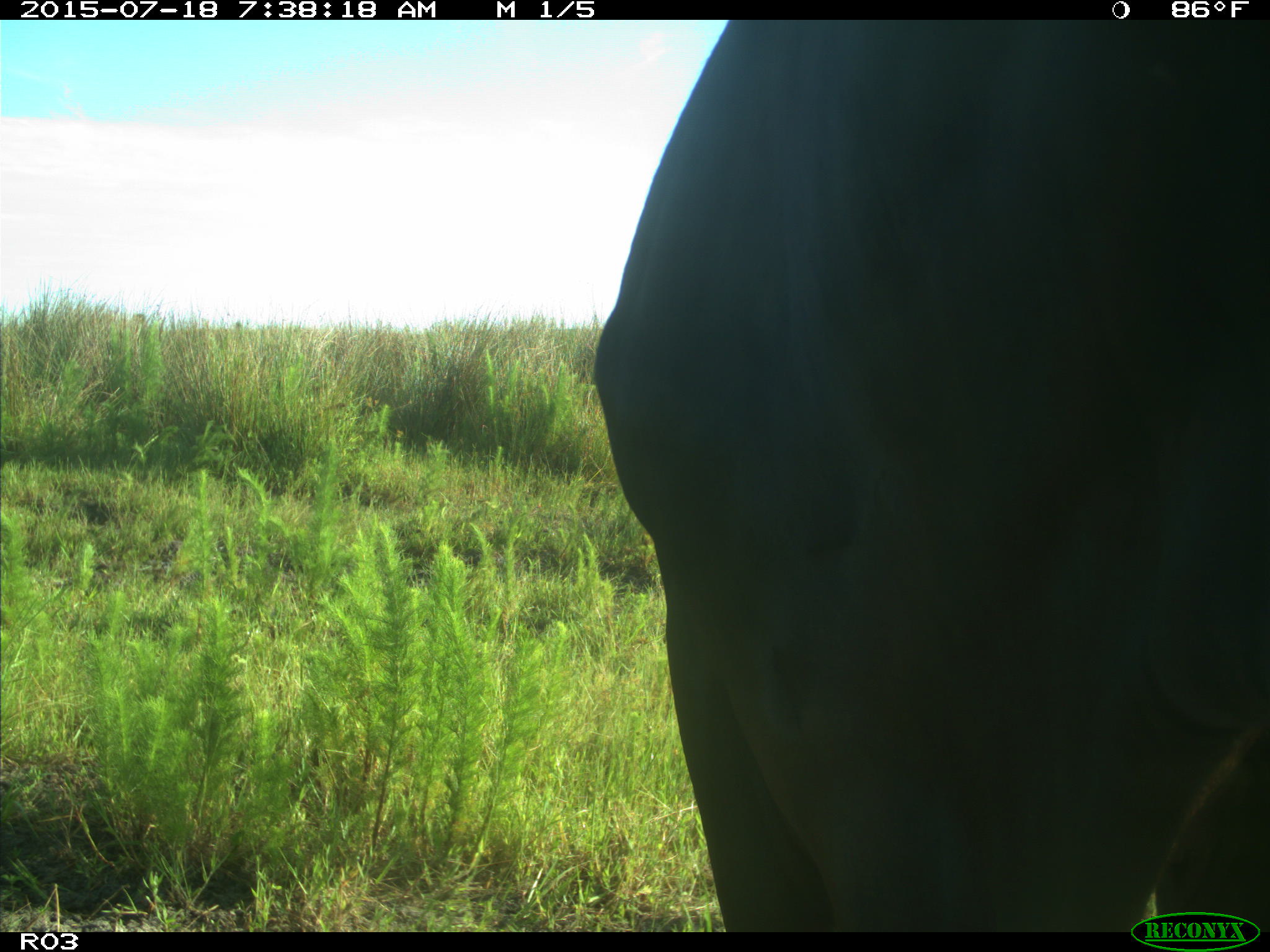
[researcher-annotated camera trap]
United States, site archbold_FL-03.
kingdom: Animalia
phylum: Chordata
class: Mammalia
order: Artiodactyla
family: Bovidae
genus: Bos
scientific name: Bos taurus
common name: domestic cow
Bos taurus (domestic cow).